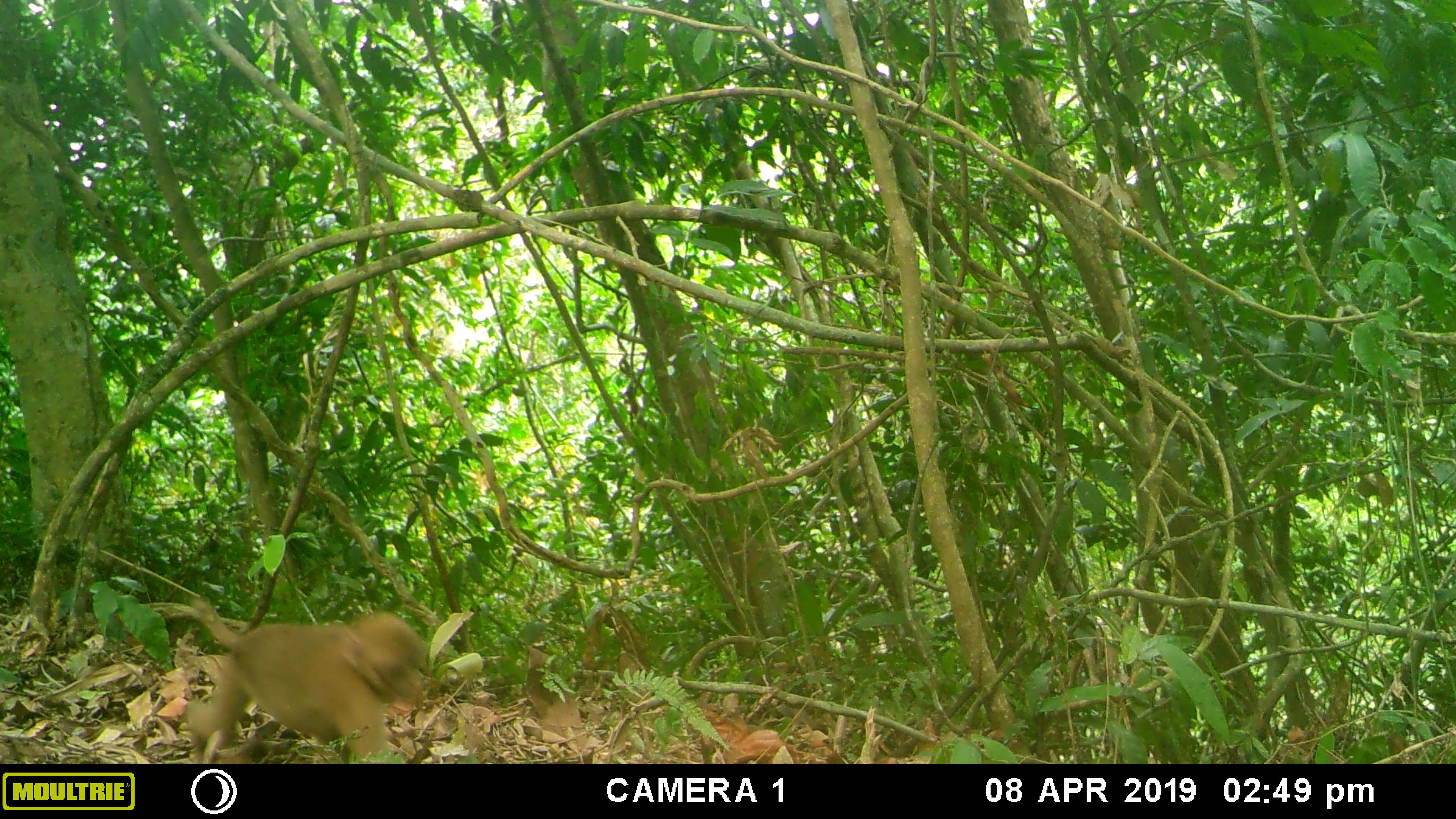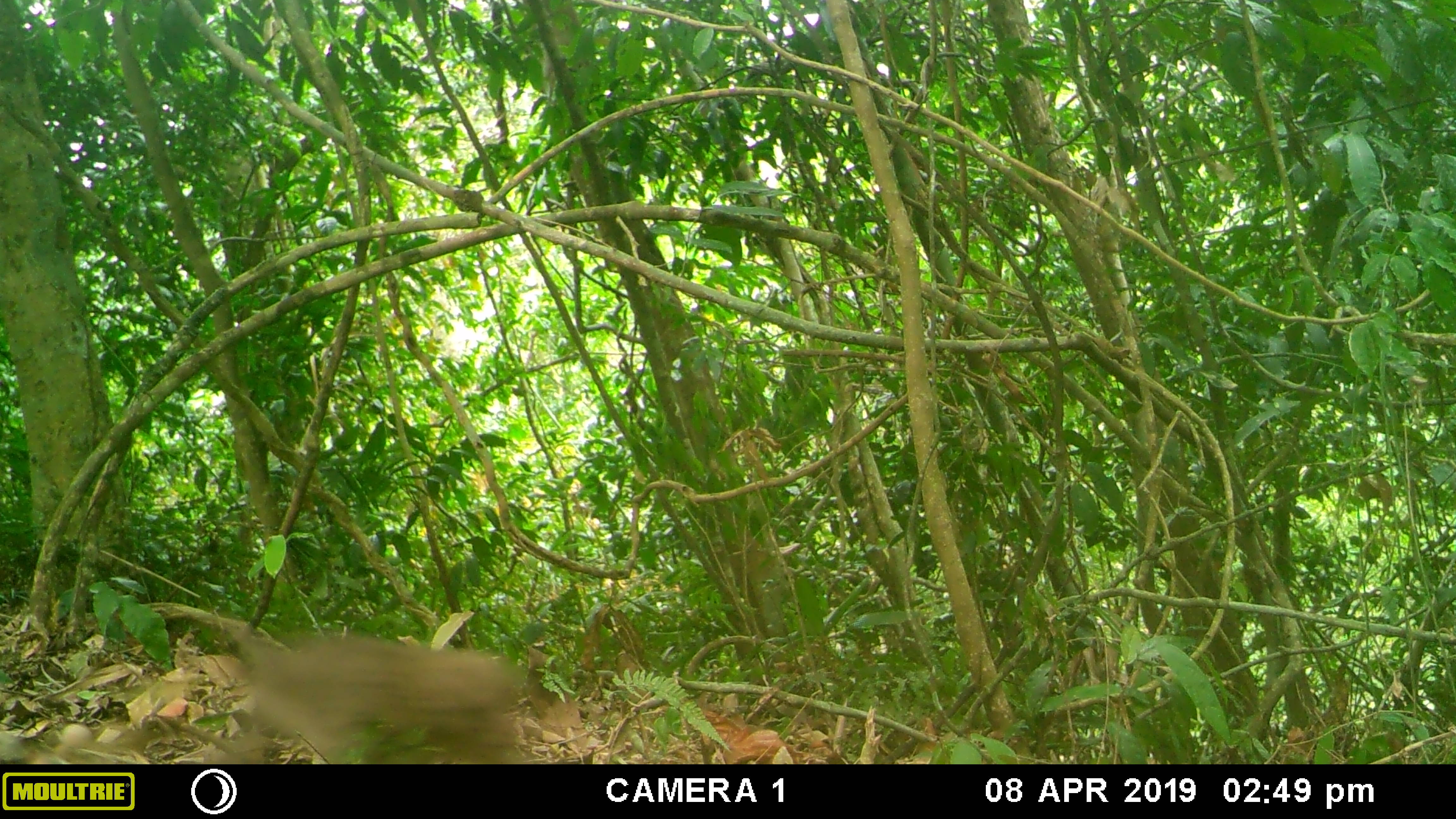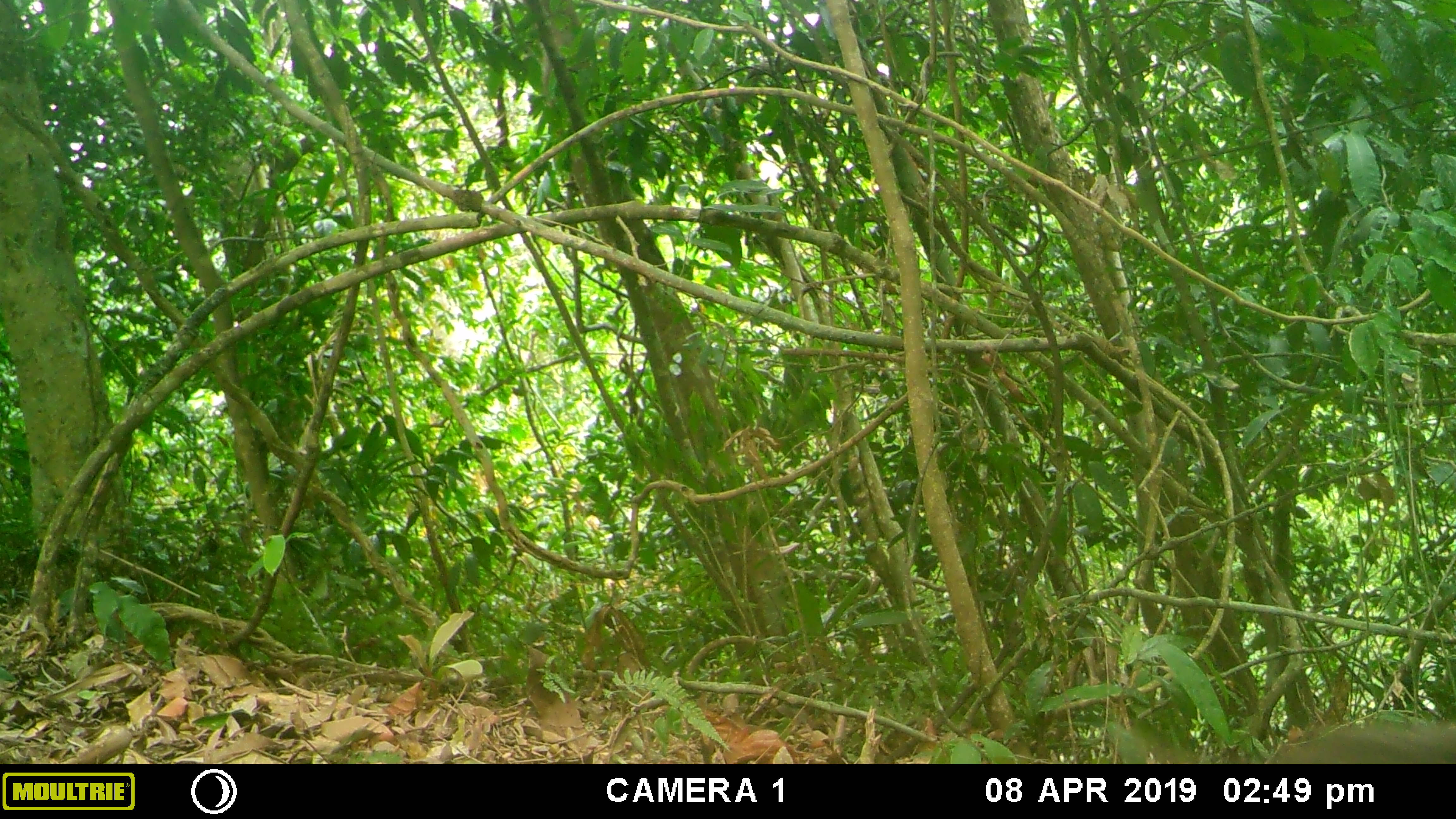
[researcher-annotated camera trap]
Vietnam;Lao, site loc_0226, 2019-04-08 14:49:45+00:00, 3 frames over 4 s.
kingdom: Animalia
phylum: Chordata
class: Mammalia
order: Primates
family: Cercopithecidae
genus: Macaca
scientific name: Macaca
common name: macaques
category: assam or rhesus macaque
Assam or rhesus macaque (macaques) (Macaca). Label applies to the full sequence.